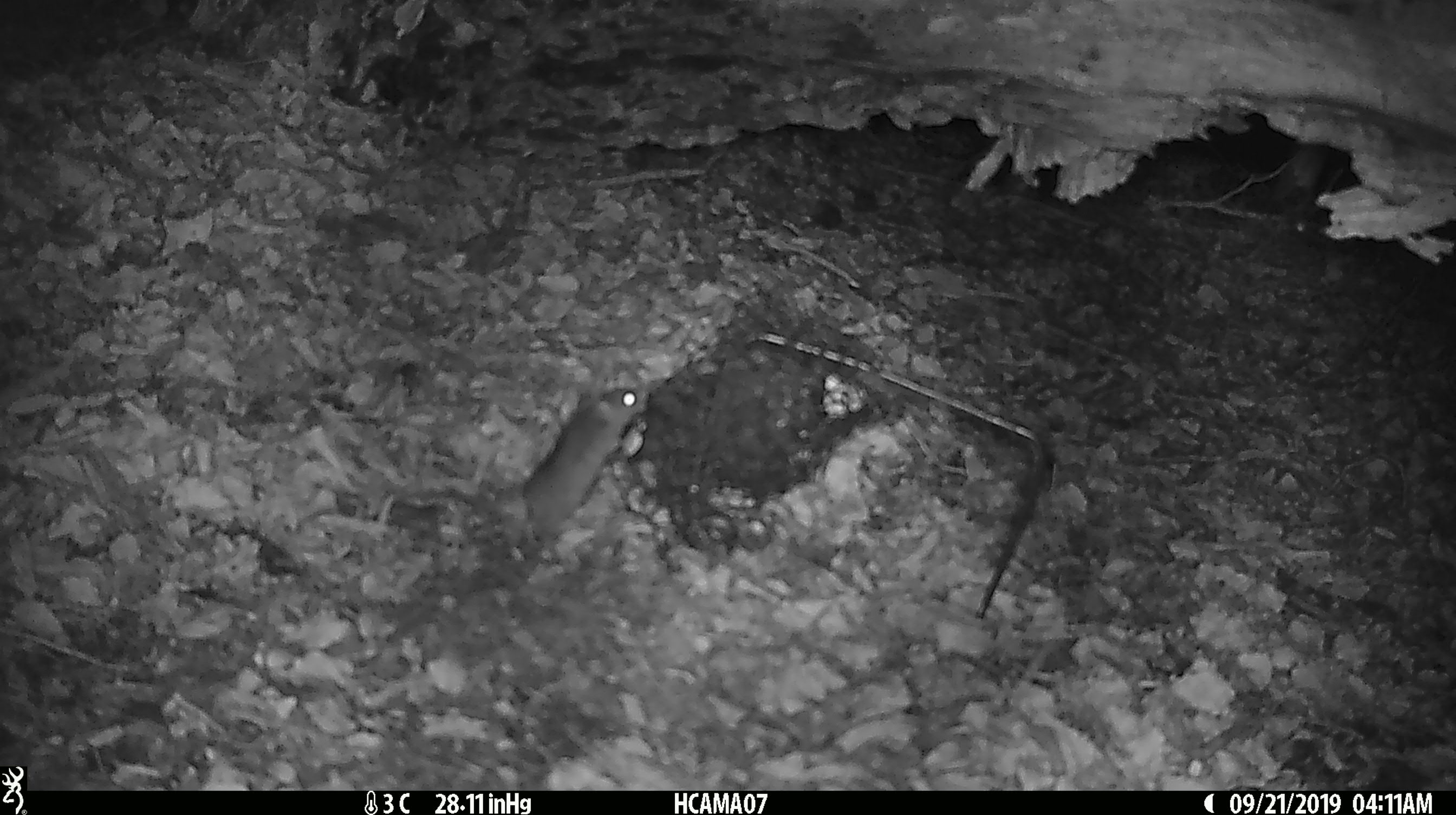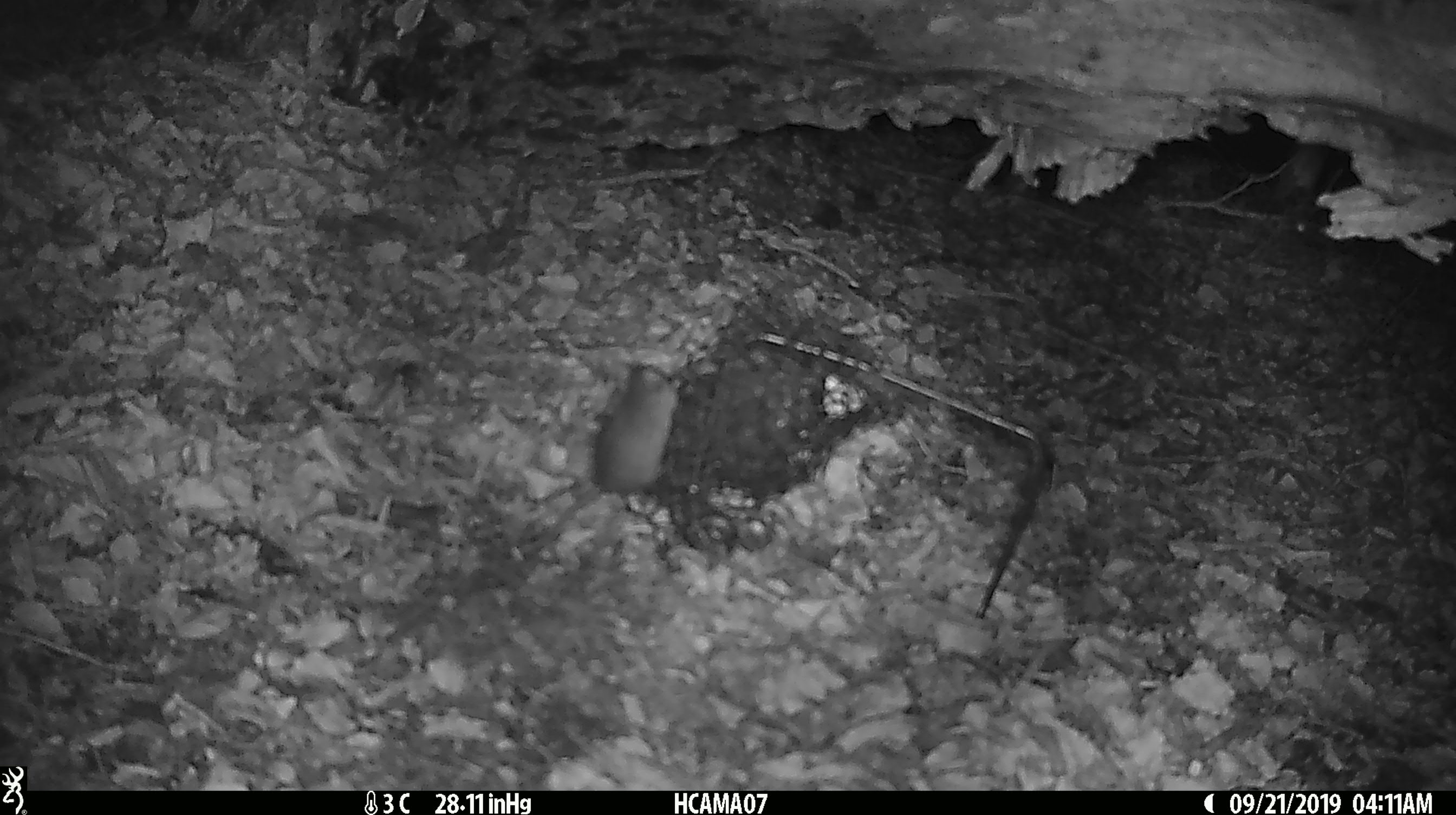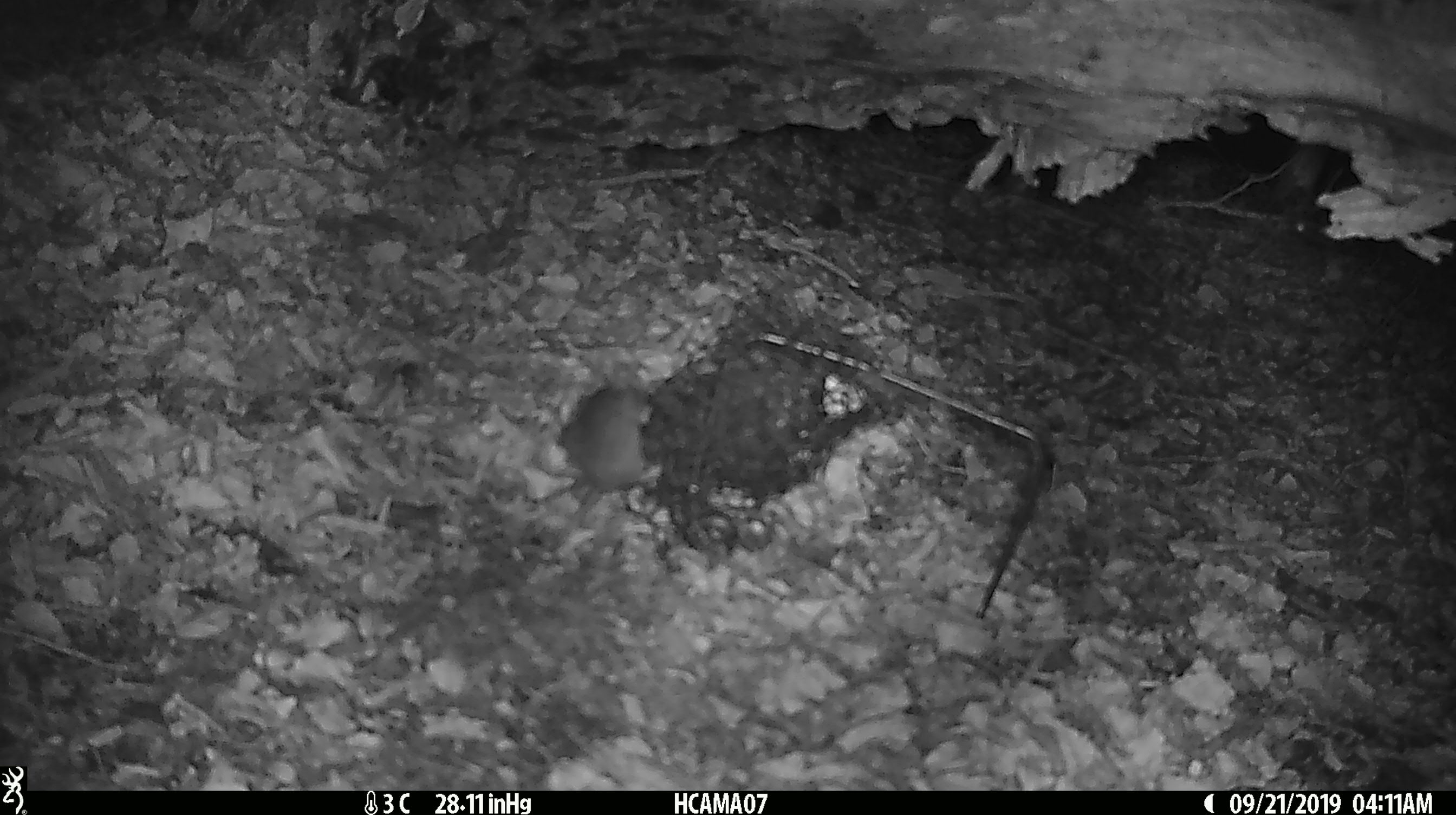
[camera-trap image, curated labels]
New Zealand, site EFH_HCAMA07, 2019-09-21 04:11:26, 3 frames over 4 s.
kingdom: Animalia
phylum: Chordata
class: Mammalia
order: Rodentia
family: Muridae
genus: Mus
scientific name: Mus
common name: mouse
Mouse (Mus).